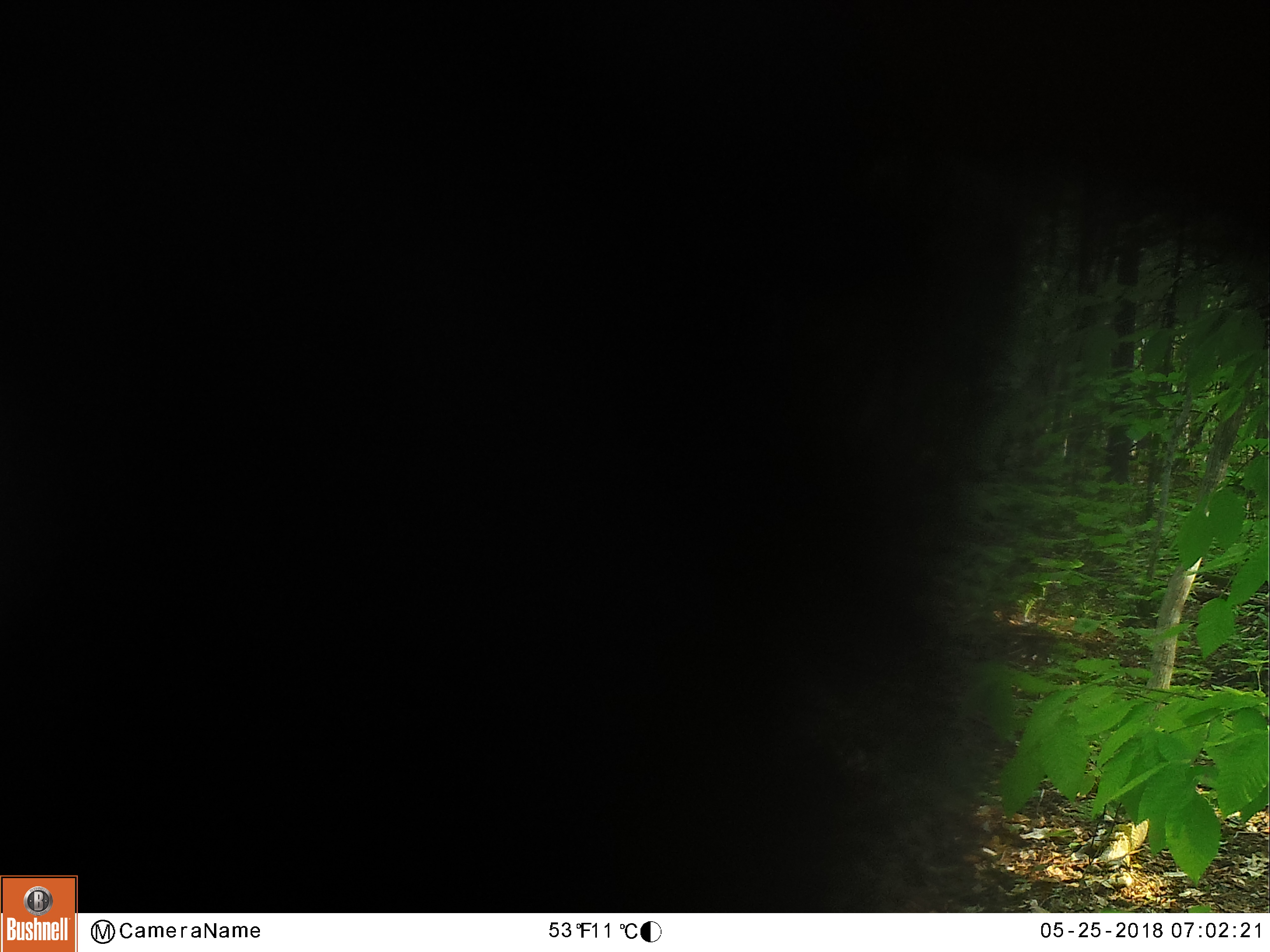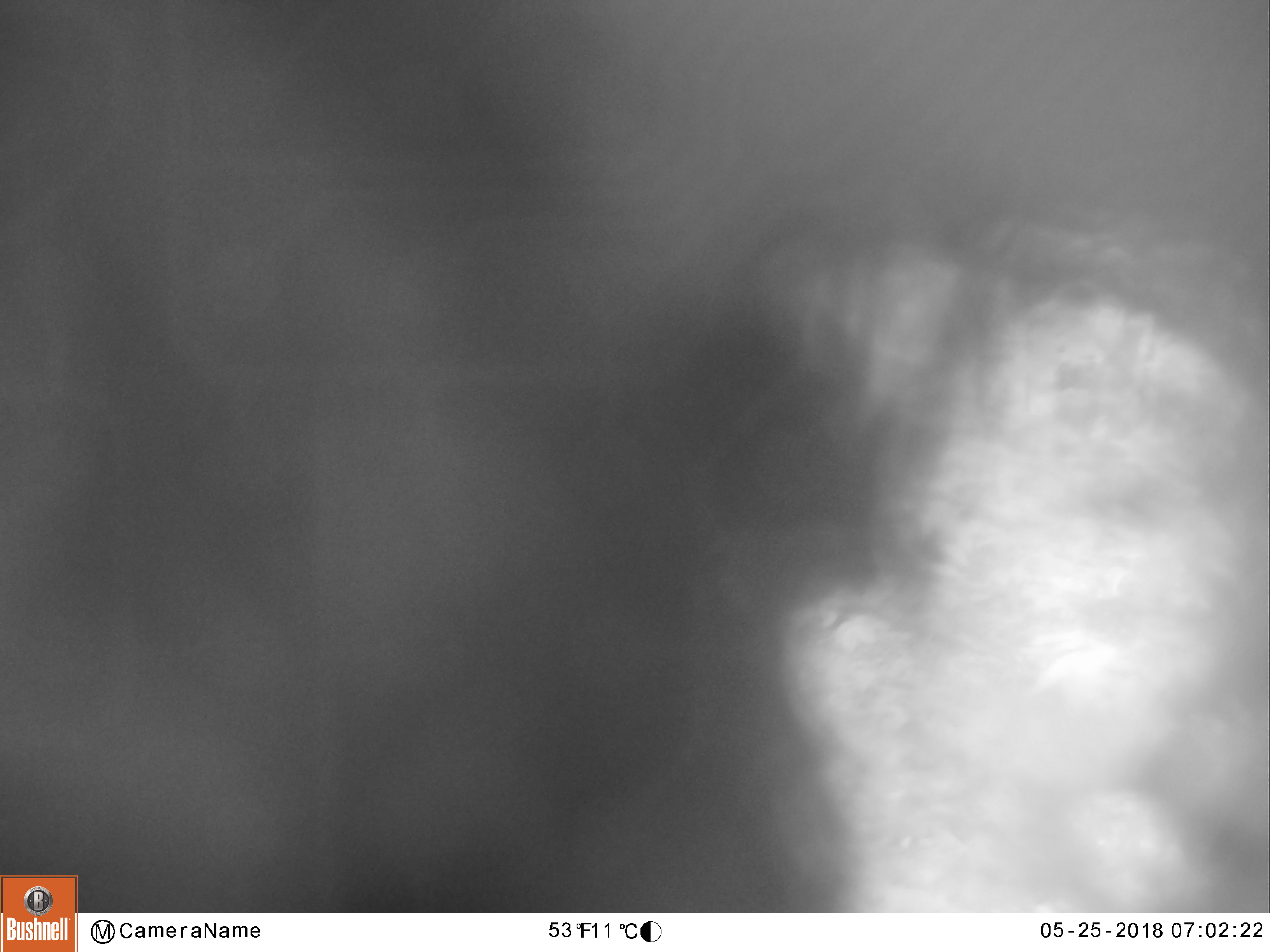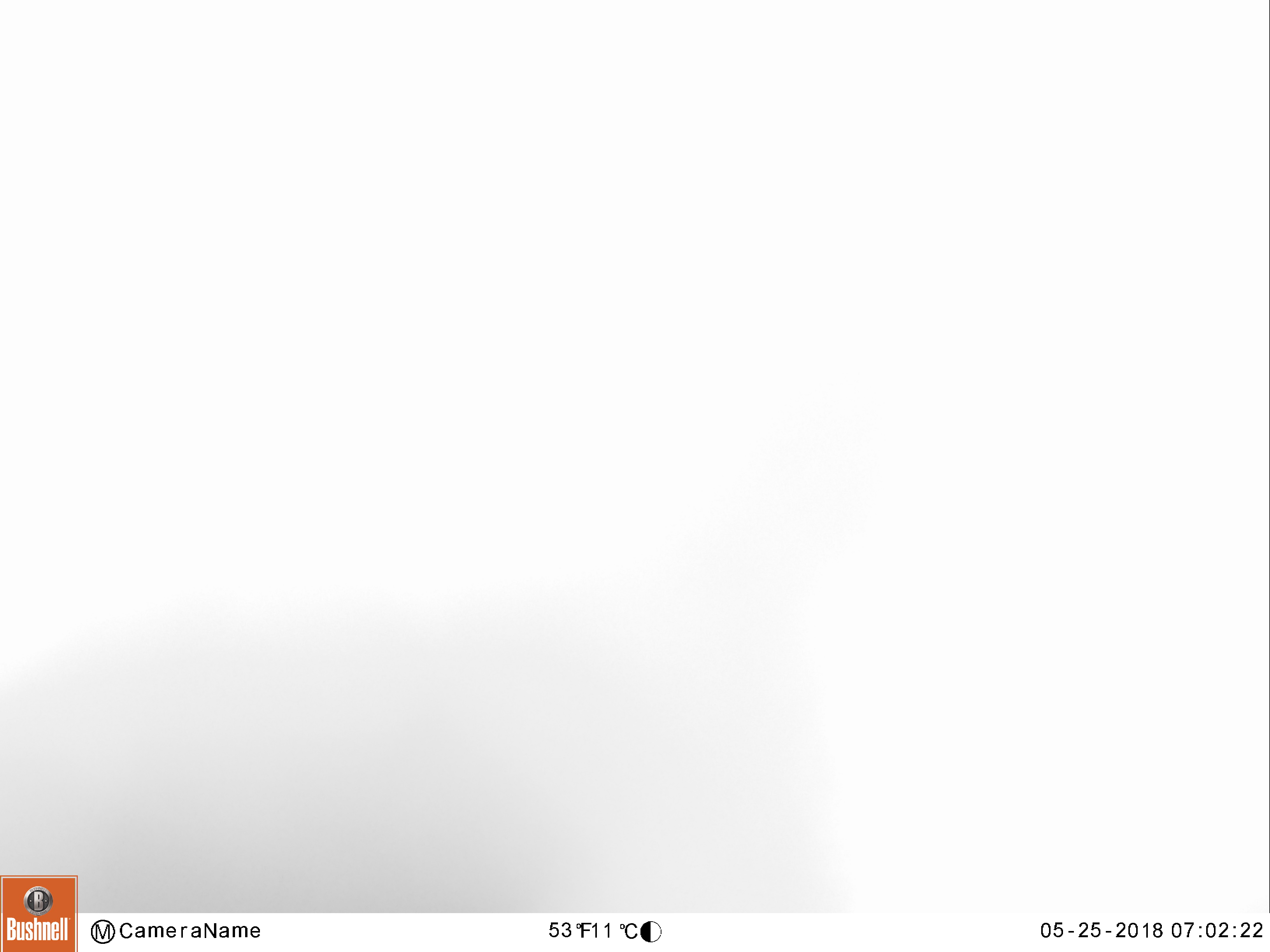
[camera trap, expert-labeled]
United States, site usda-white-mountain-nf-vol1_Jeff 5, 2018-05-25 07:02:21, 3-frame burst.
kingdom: Animalia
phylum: Chordata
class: Mammalia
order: Carnivora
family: Ursidae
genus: Ursus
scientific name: Ursus americanus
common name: black bear